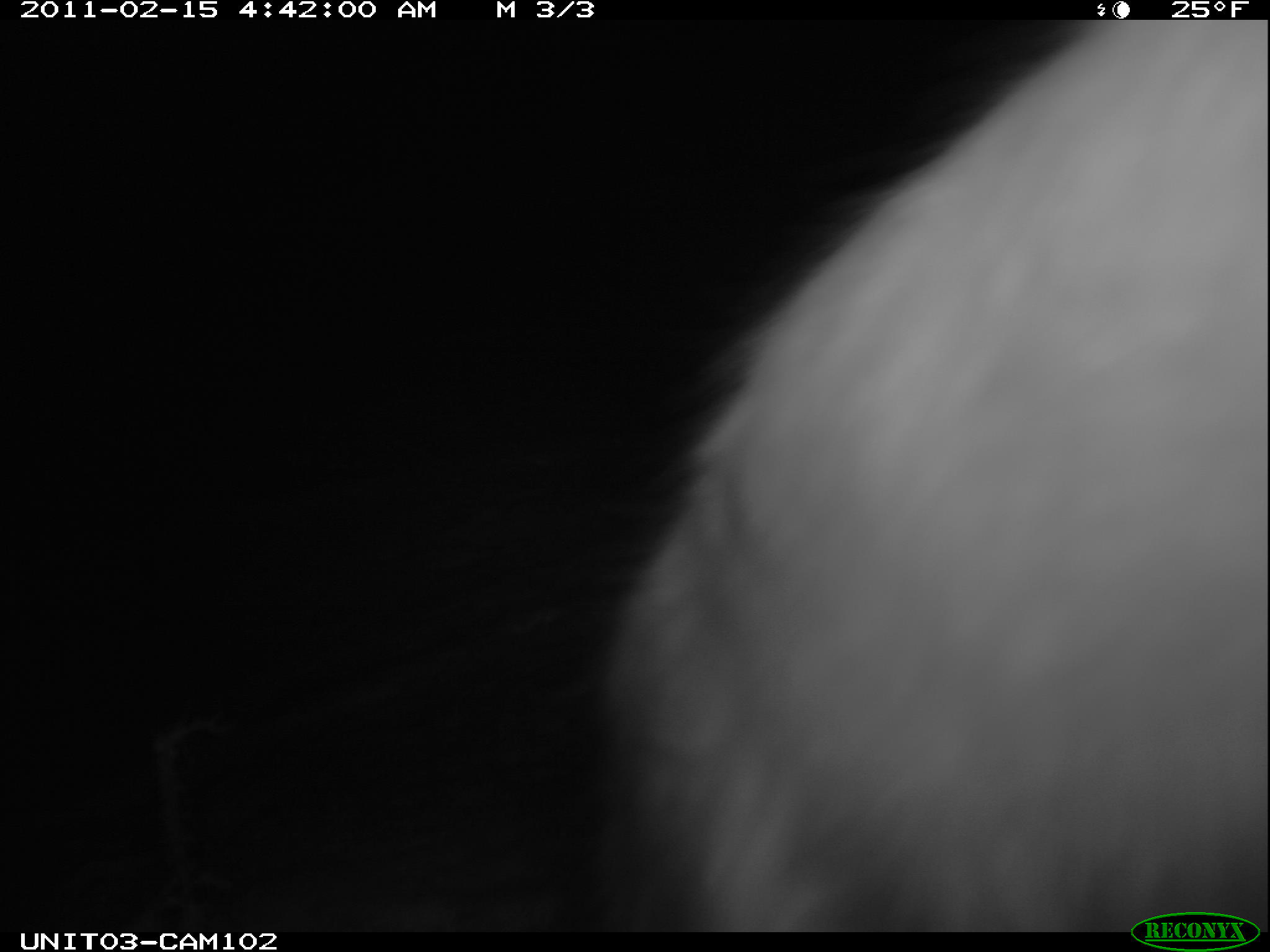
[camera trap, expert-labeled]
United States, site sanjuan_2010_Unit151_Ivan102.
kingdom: Animalia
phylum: Chordata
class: Mammalia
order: Lagomorpha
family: Leporidae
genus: Lepus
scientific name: Lepus americanus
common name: snowshoe hare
Lepus americanus (snowshoe hare).